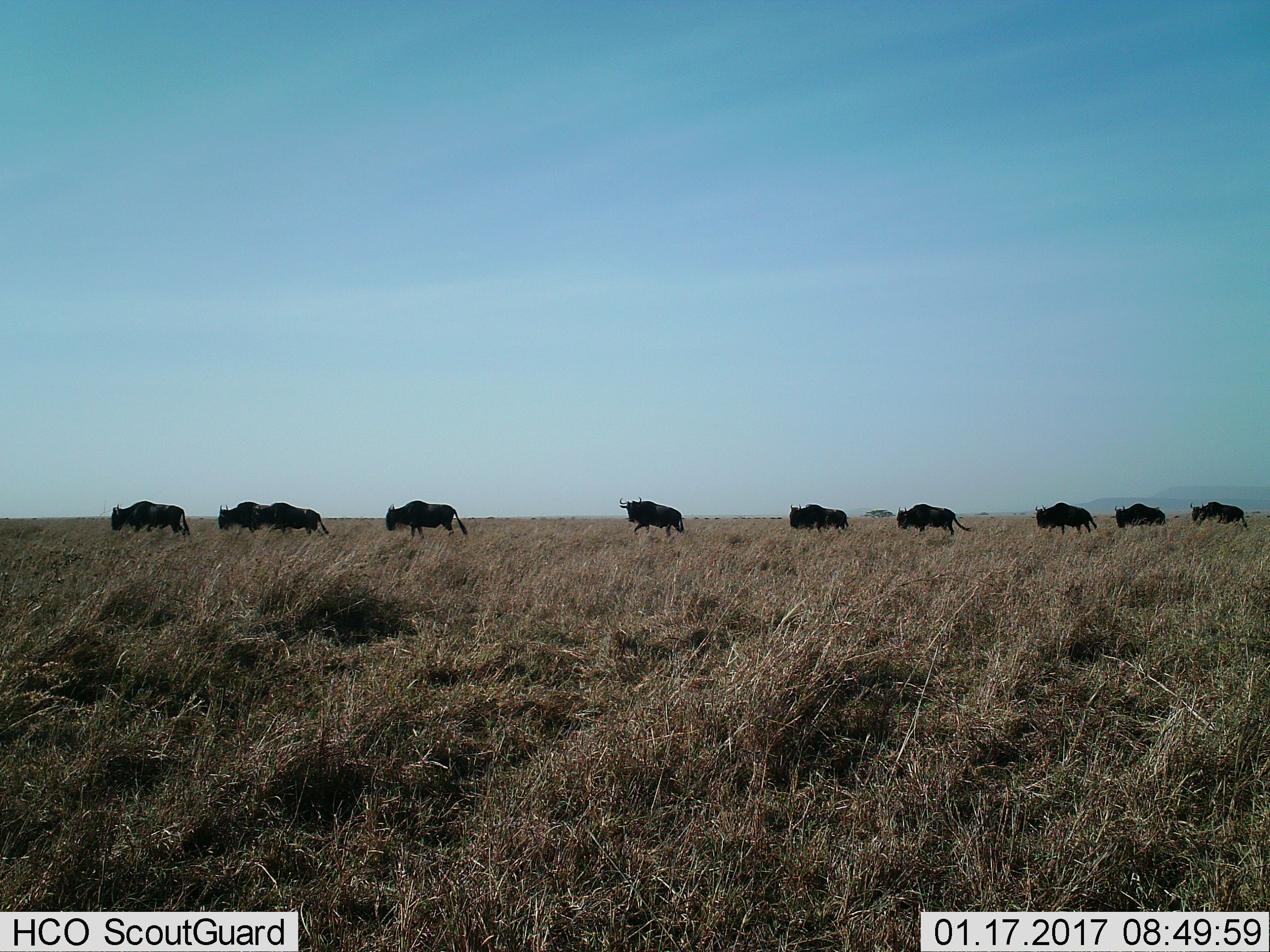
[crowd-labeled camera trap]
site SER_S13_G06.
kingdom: Animalia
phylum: Chordata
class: Mammalia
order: Artiodactyla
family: Bovidae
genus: Connochaetes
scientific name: Connochaetes taurinus taurinus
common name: blue wildebeest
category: wildebeestblue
Wildebeestblue (blue wildebeest) (Connochaetes taurinus taurinus), count 10. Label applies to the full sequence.